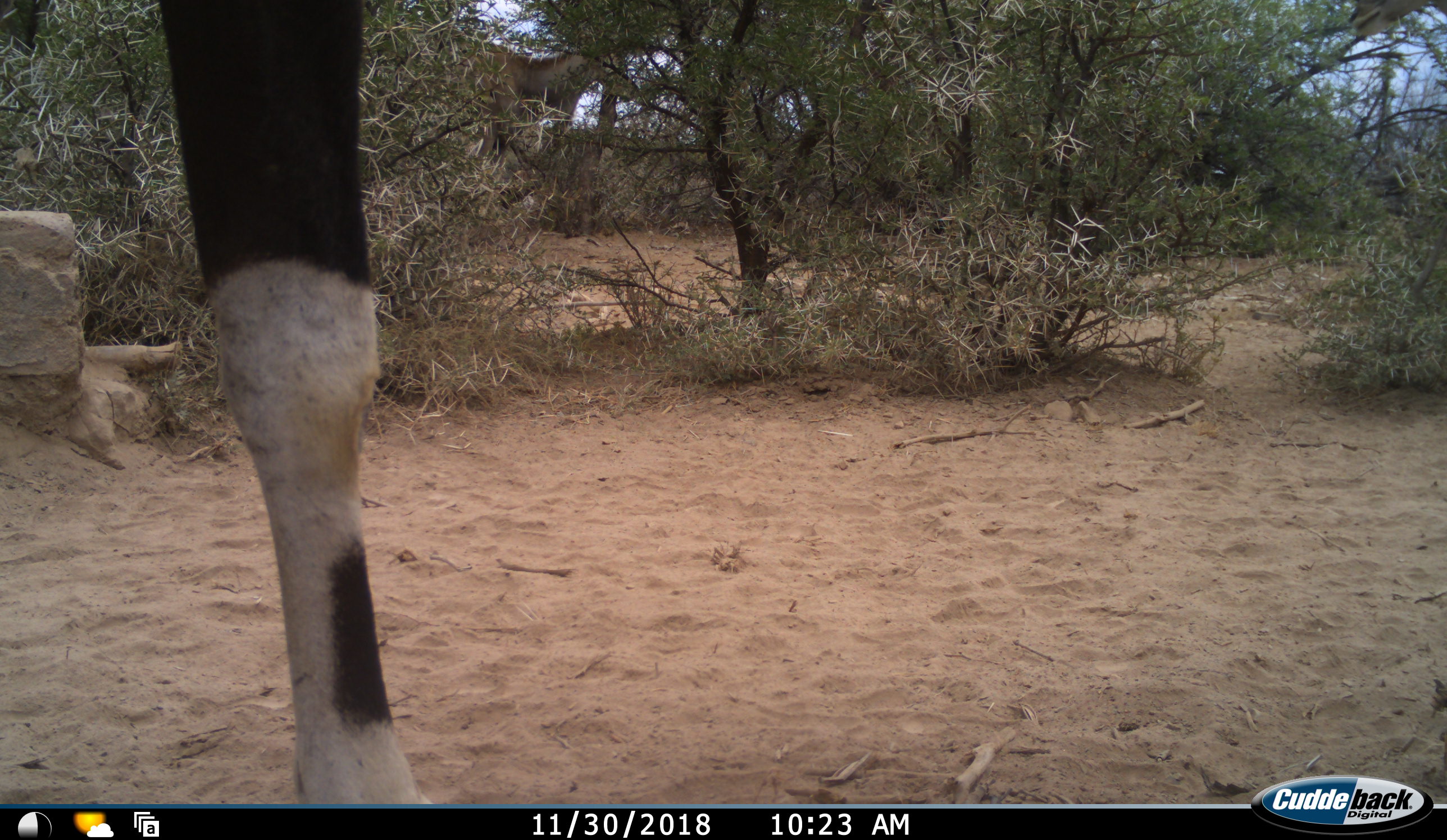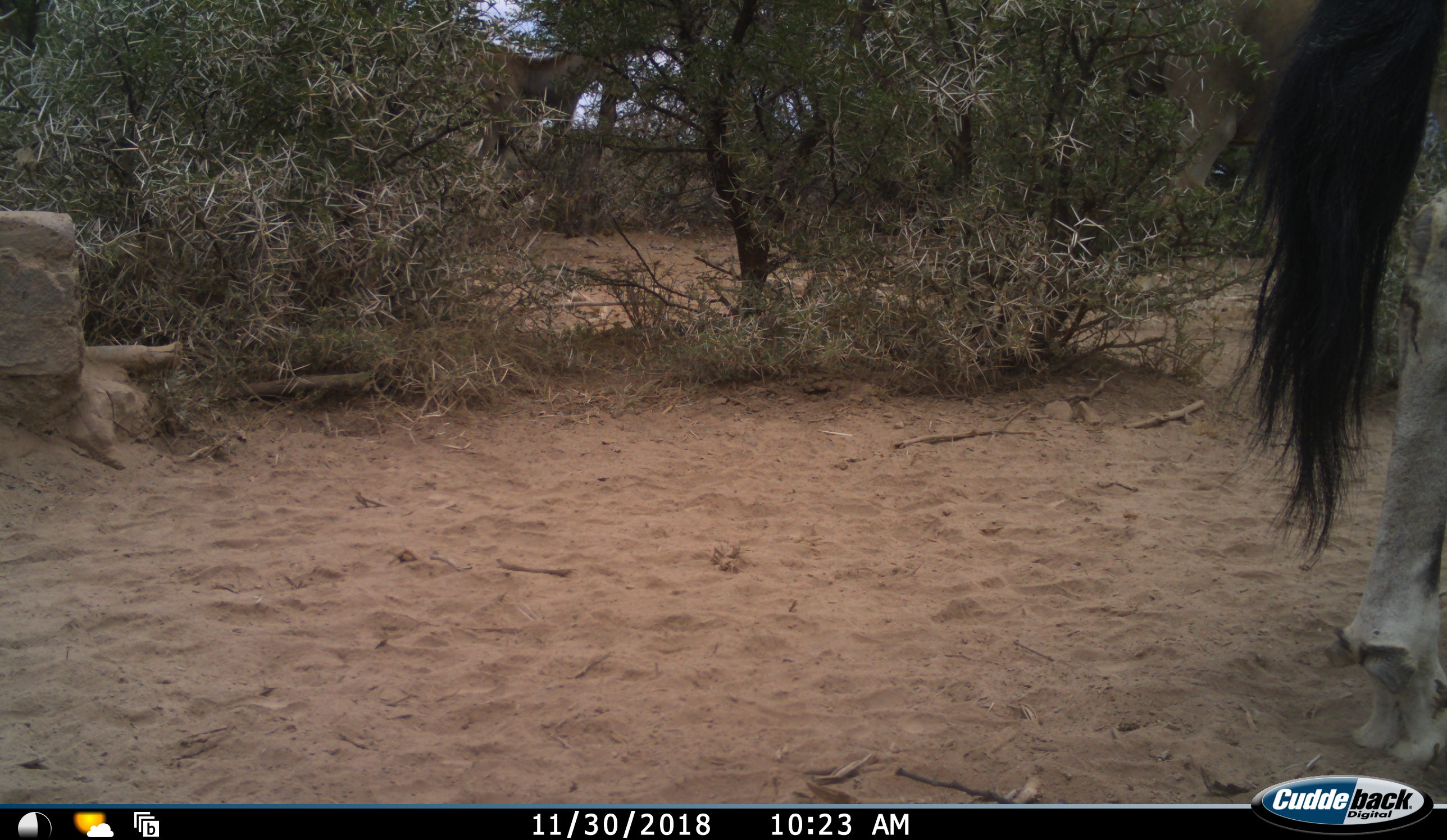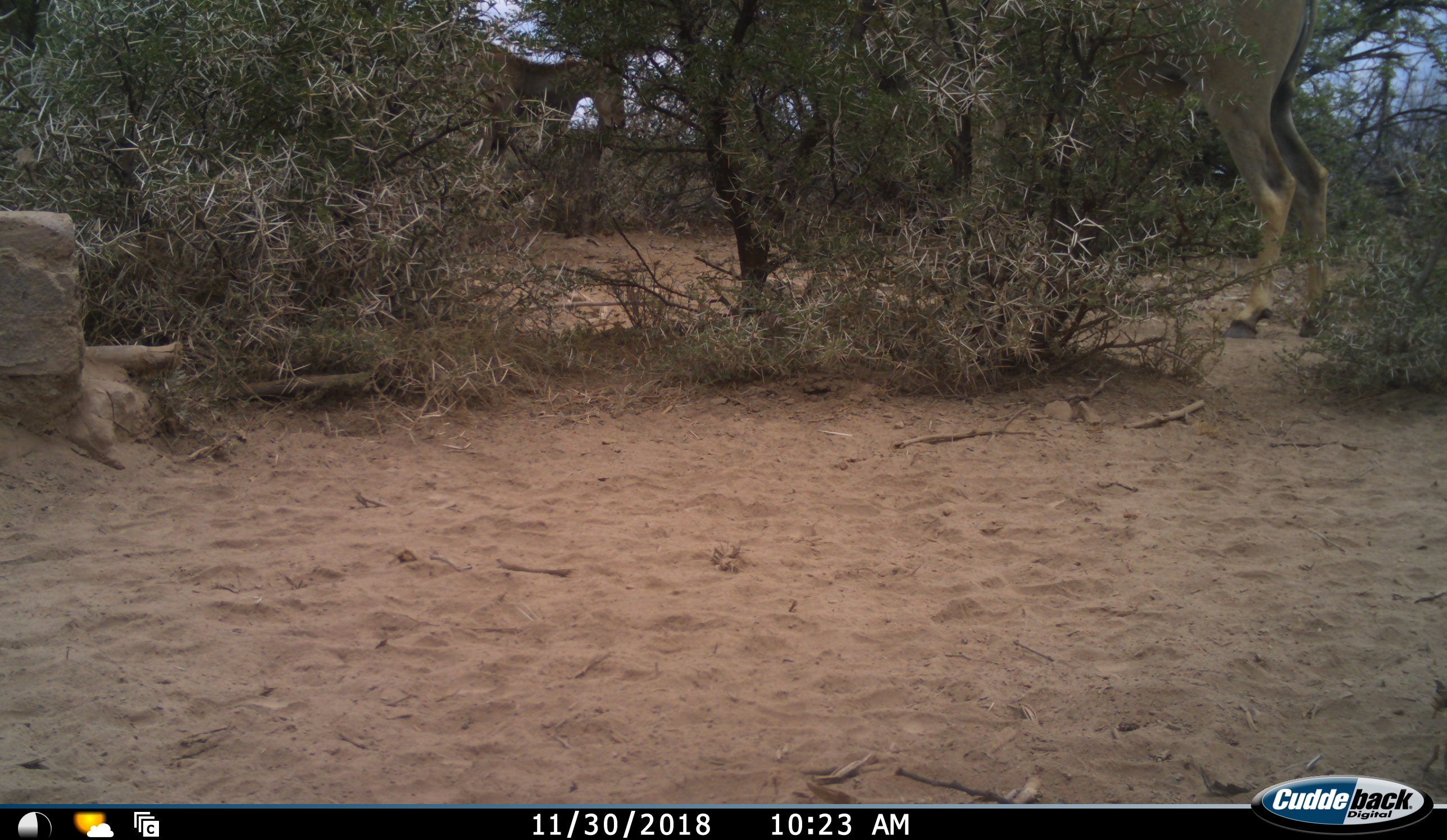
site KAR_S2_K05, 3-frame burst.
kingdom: Animalia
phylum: Chordata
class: Mammalia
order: Artiodactyla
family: Bovidae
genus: Oryx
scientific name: Oryx gazella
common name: gemsbok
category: oryx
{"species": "oryx (gemsbok) (Oryx gazella)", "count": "1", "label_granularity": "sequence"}